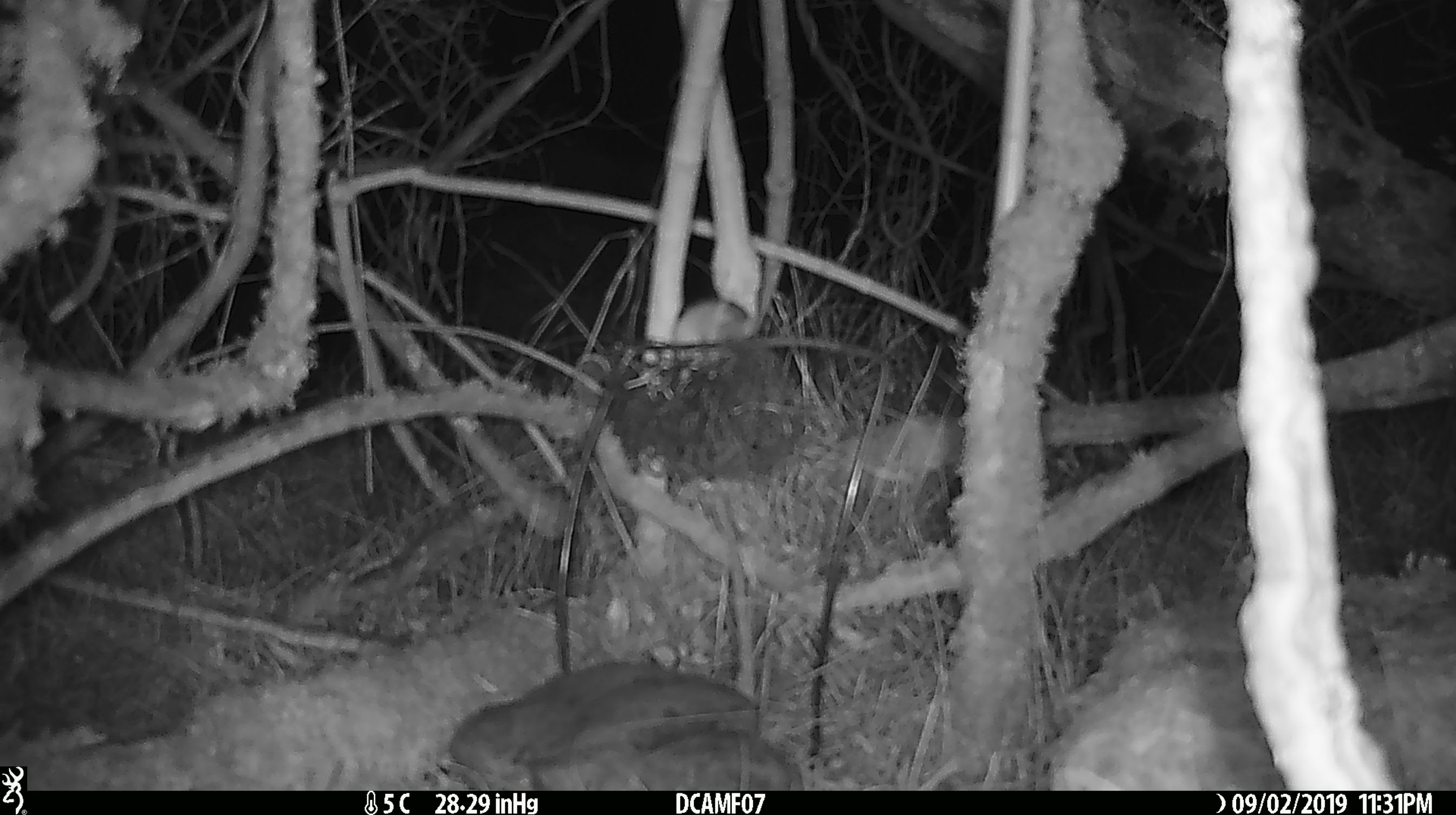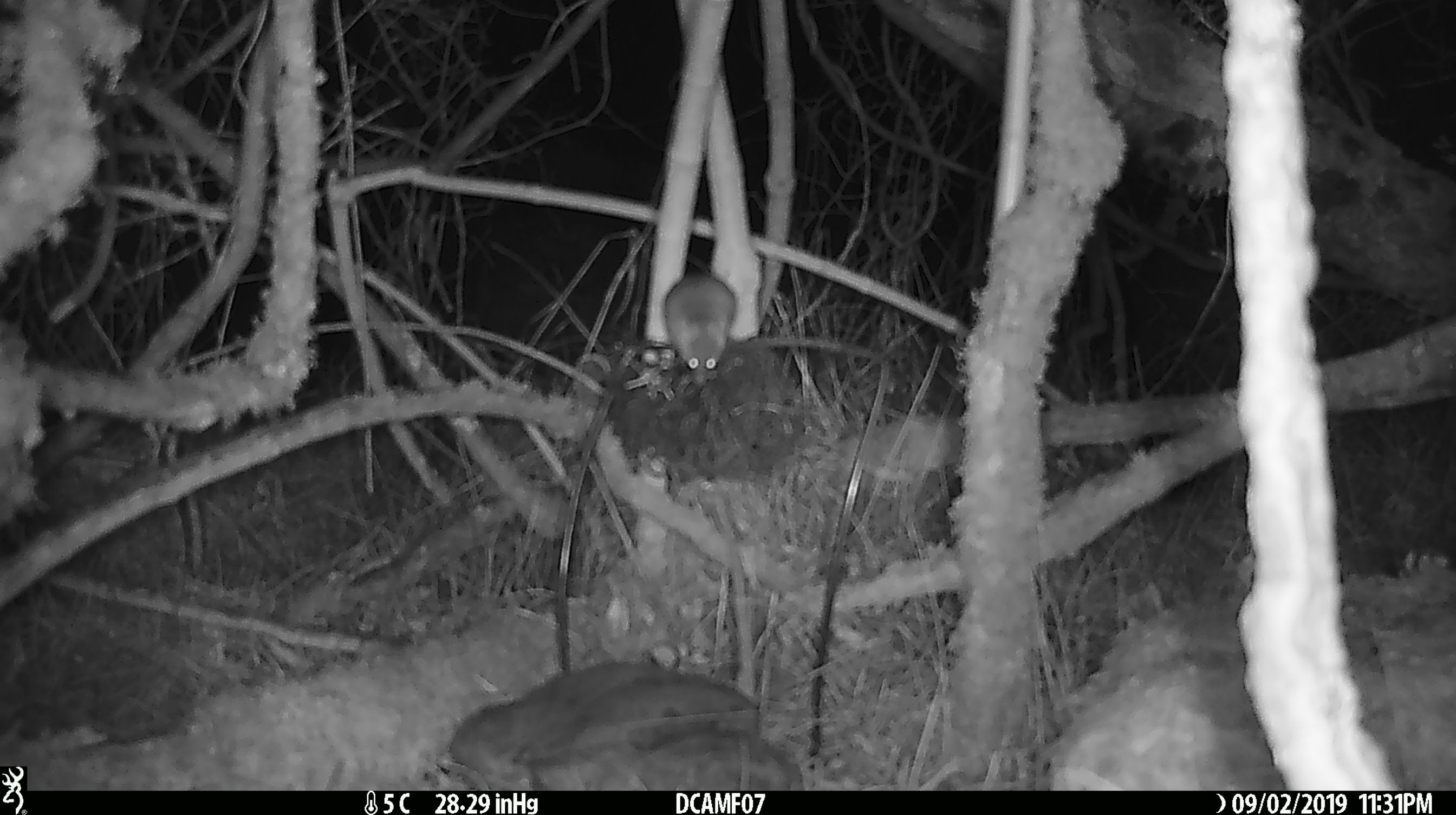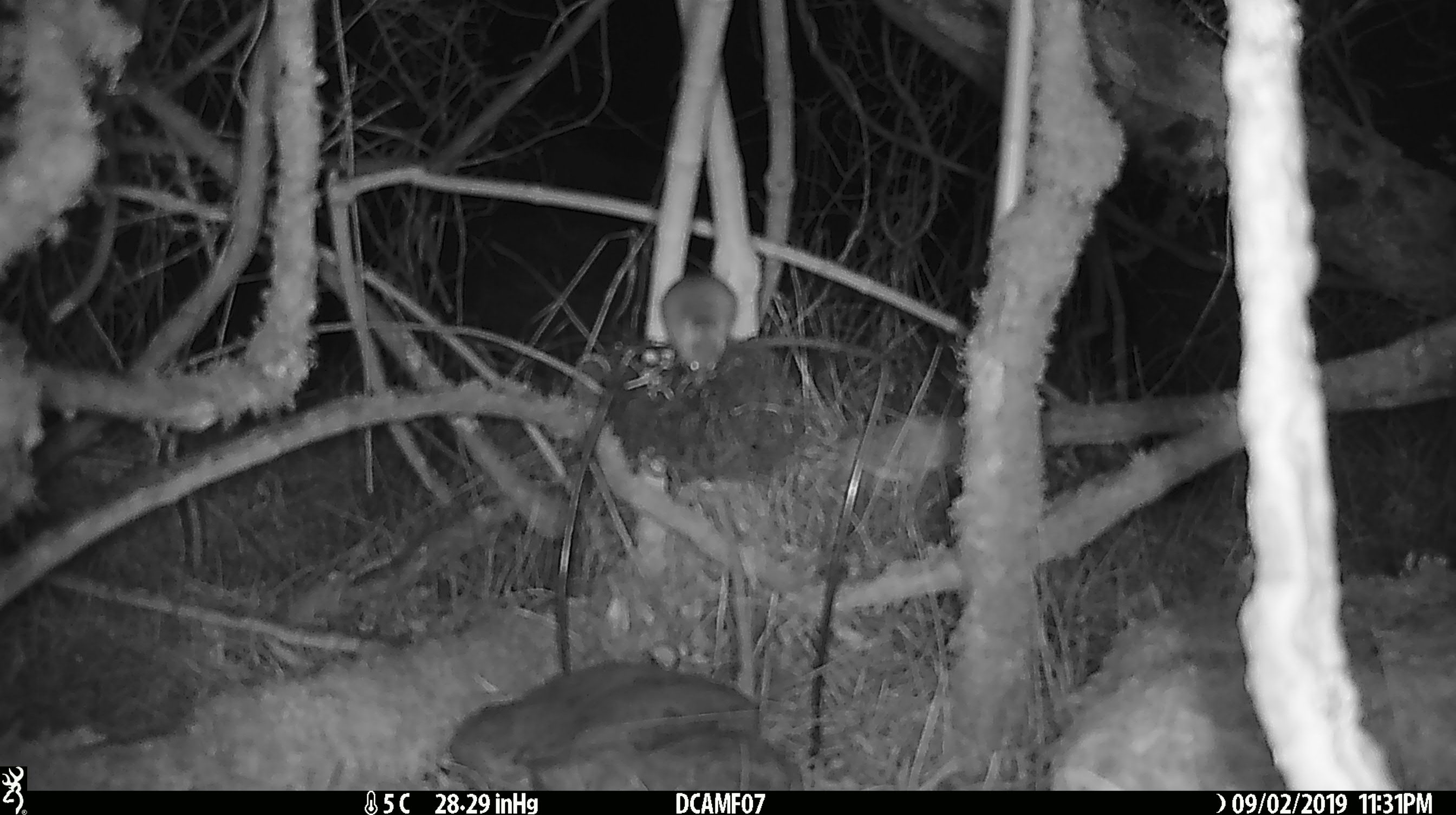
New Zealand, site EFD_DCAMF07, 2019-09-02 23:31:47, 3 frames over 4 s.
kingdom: Animalia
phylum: Chordata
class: Mammalia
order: Rodentia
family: Muridae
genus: Mus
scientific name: Mus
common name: mouse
Mouse (Mus).